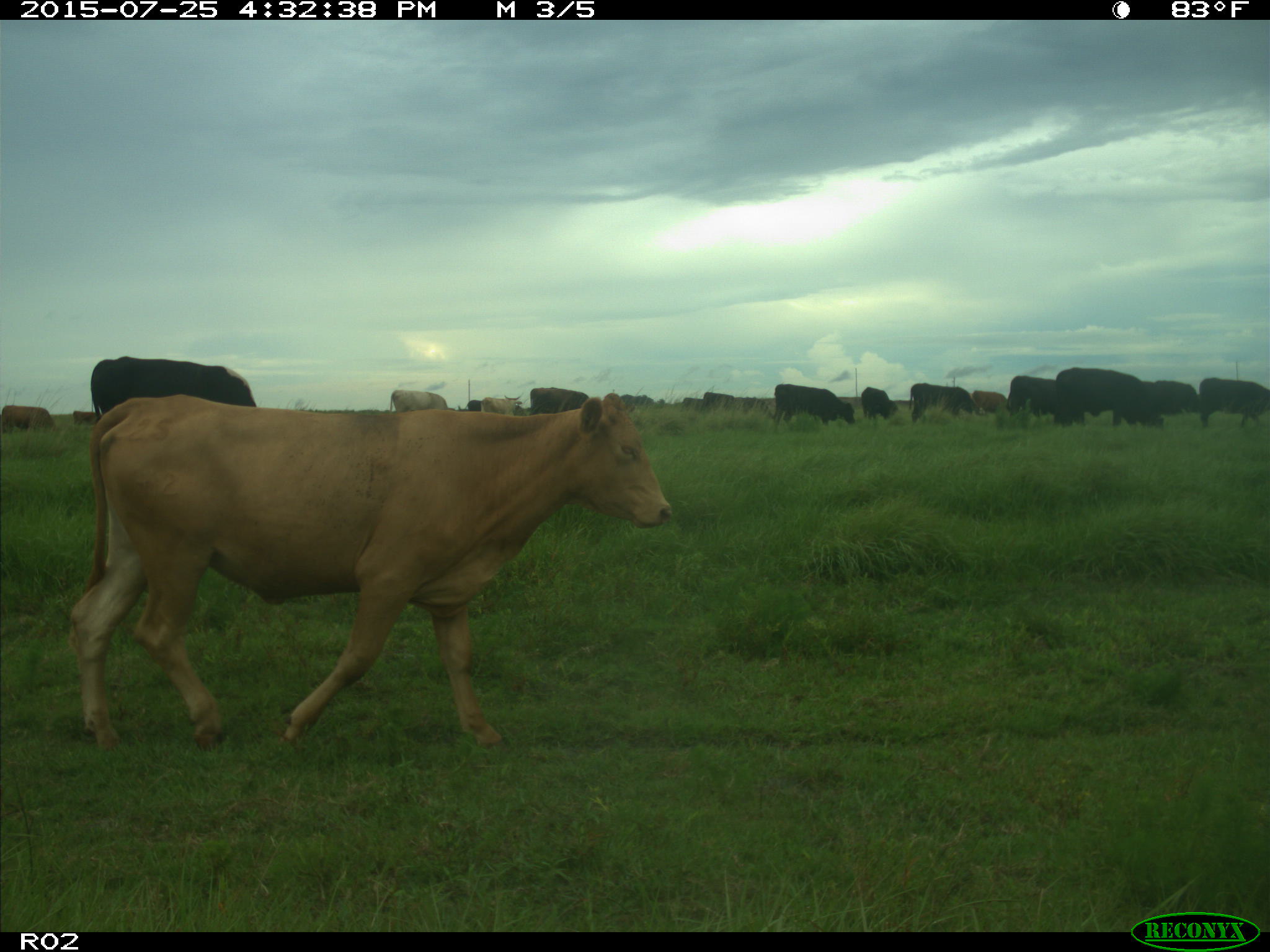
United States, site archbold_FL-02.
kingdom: Animalia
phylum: Chordata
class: Mammalia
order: Artiodactyla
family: Bovidae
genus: Bos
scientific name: Bos taurus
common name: domestic cow